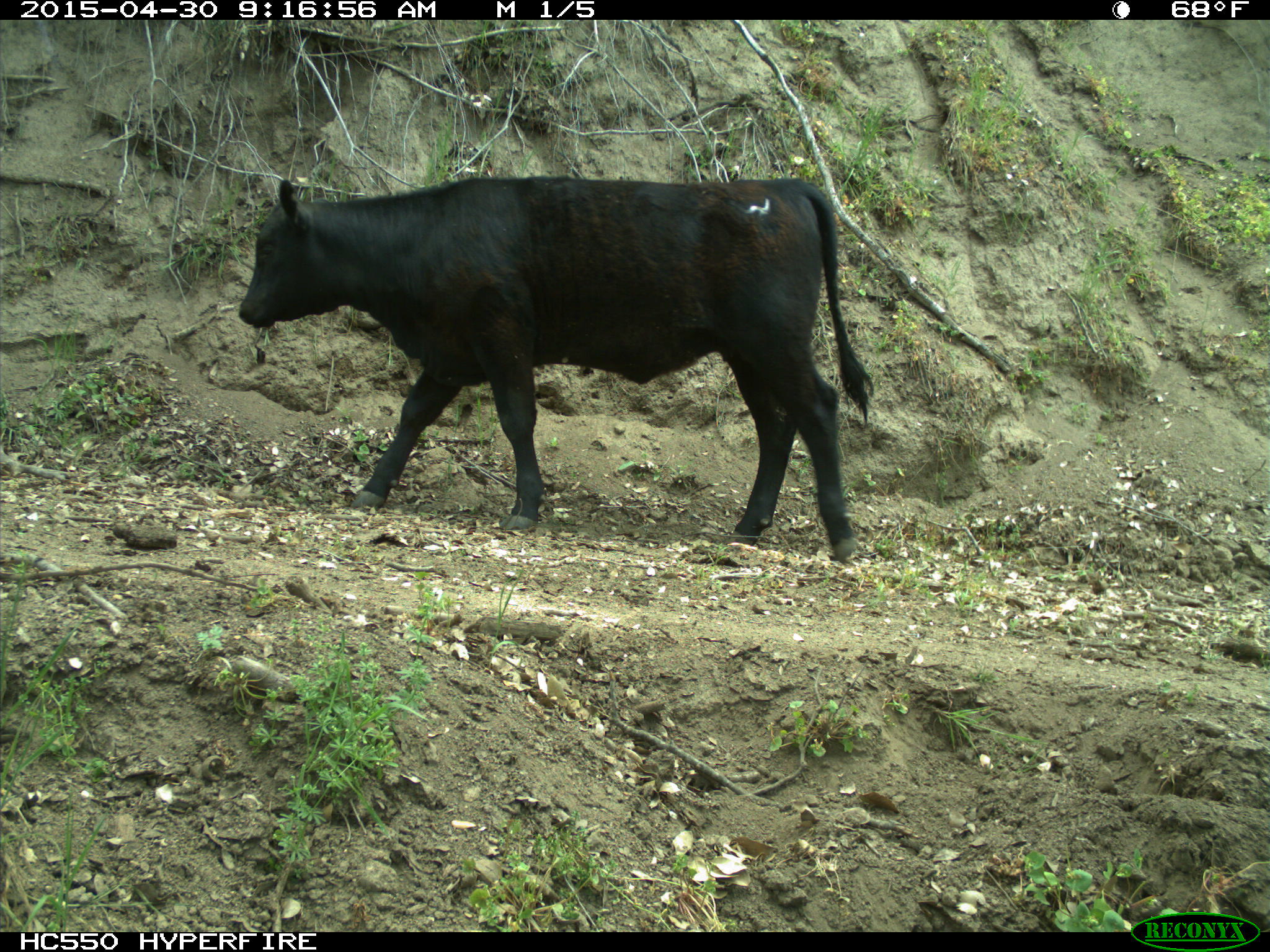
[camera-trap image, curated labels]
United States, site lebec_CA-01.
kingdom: Animalia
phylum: Chordata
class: Mammalia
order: Artiodactyla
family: Bovidae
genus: Bos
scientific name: Bos taurus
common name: domestic cow